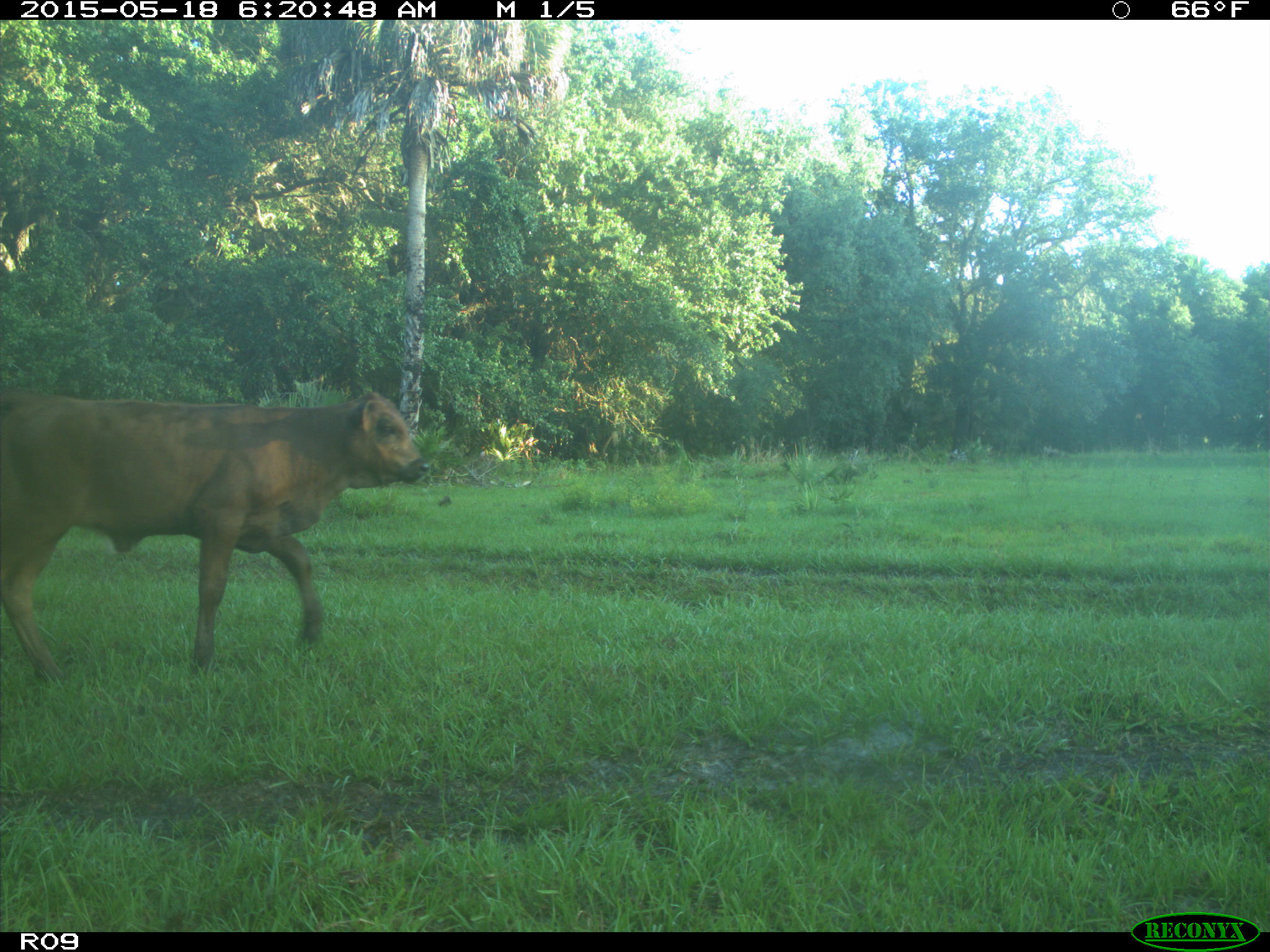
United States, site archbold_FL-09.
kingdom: Animalia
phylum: Chordata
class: Mammalia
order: Artiodactyla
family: Bovidae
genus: Bos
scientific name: Bos taurus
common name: domestic cow